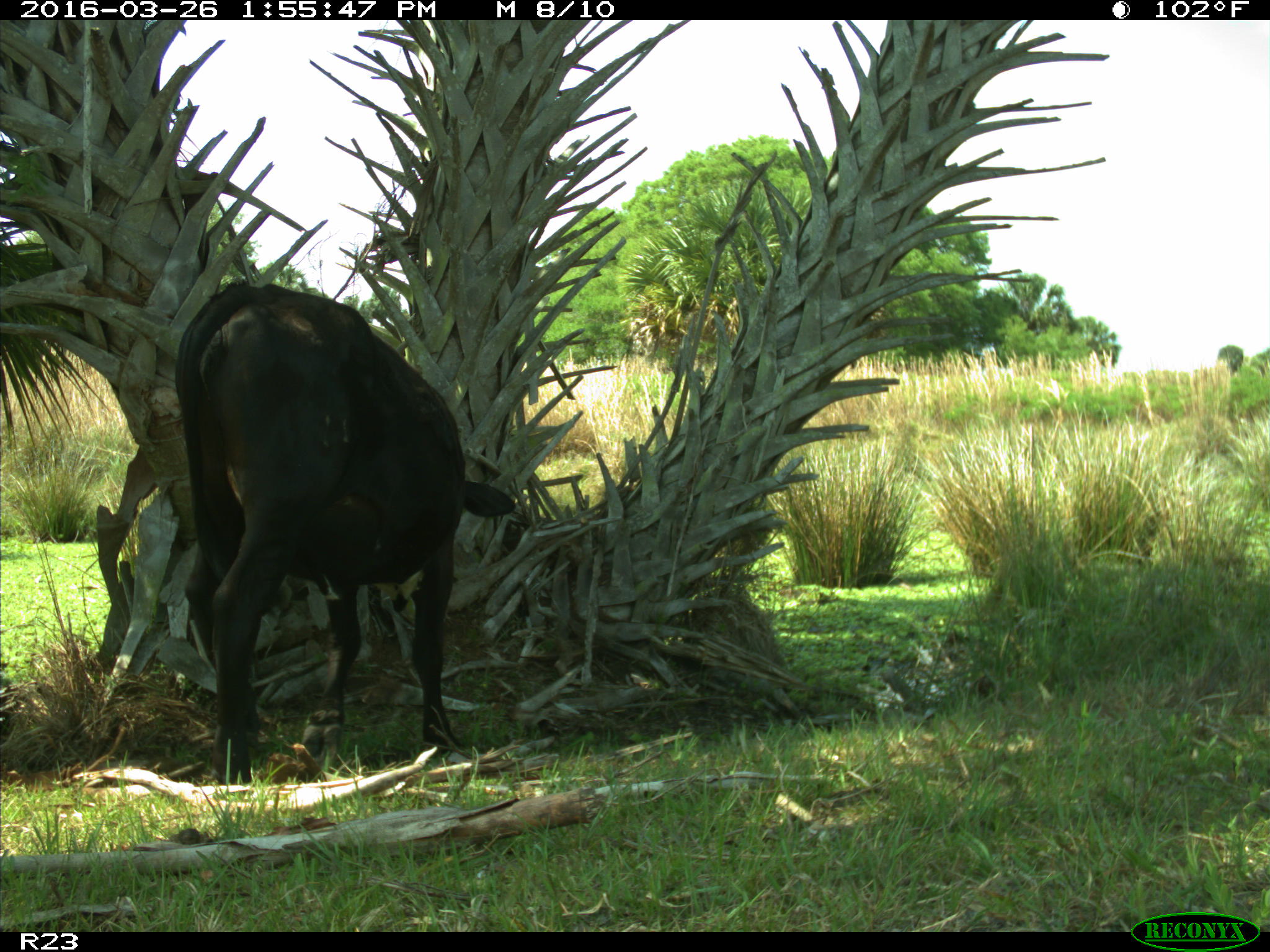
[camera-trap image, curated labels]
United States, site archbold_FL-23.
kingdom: Animalia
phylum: Chordata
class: Mammalia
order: Artiodactyla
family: Bovidae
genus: Bos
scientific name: Bos taurus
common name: domestic cow